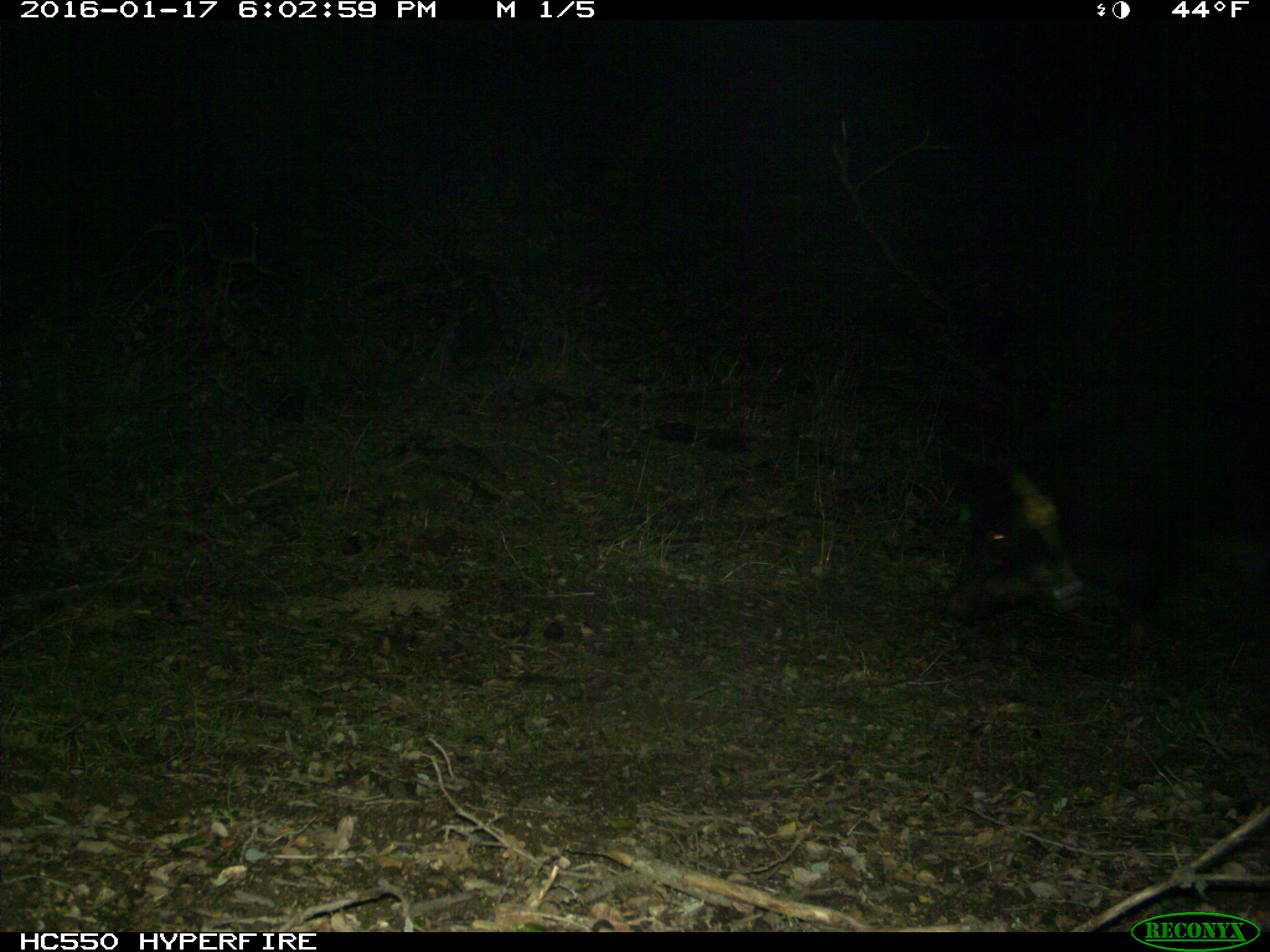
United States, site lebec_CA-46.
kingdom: Animalia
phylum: Chordata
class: Mammalia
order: Artiodactyla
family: Suidae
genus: Sus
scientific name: Sus scrofa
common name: wild boar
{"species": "Sus scrofa (wild boar)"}